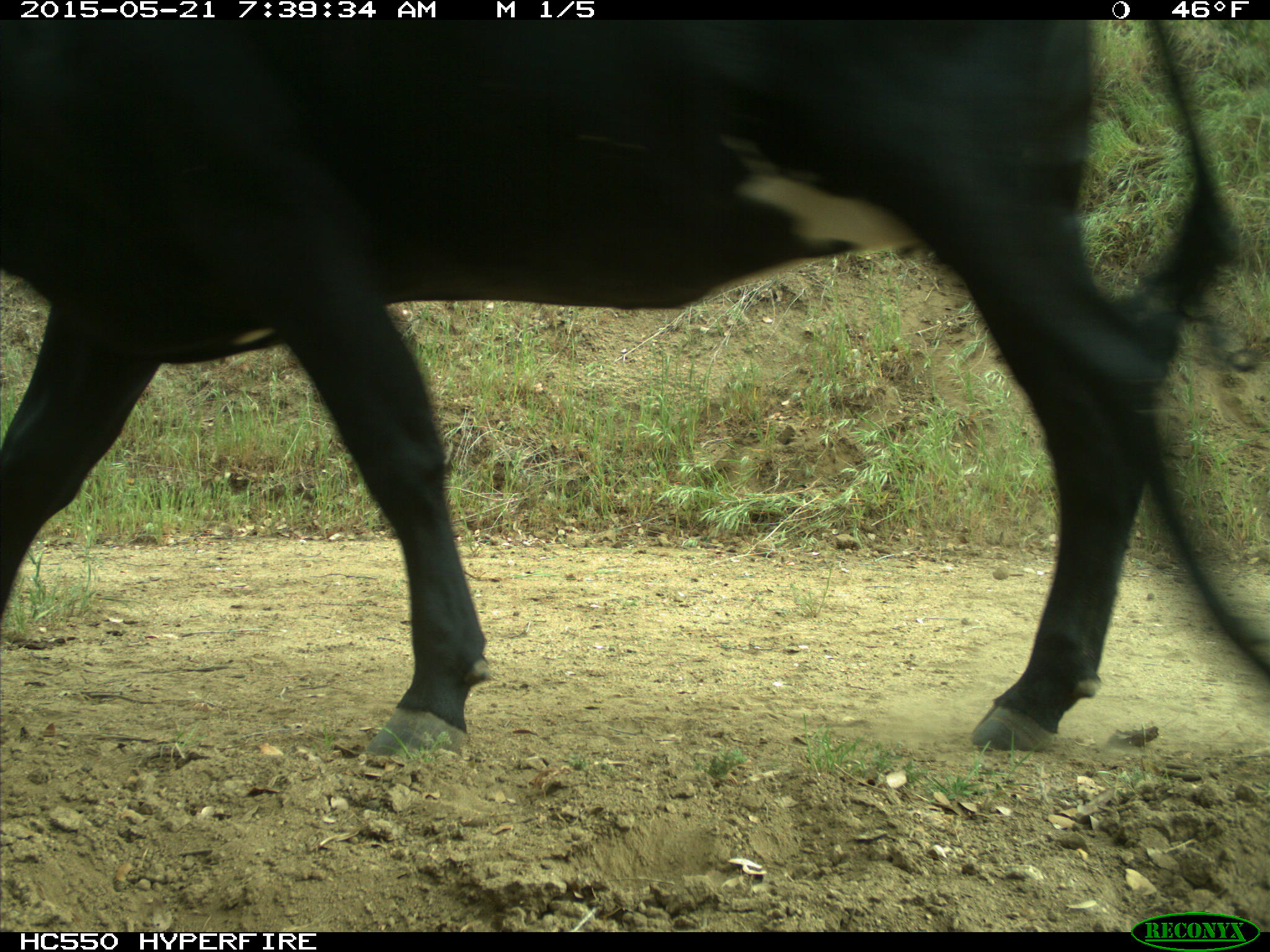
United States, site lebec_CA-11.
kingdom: Animalia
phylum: Chordata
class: Mammalia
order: Artiodactyla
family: Bovidae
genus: Bos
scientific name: Bos taurus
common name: domestic cow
Bos taurus (domestic cow).